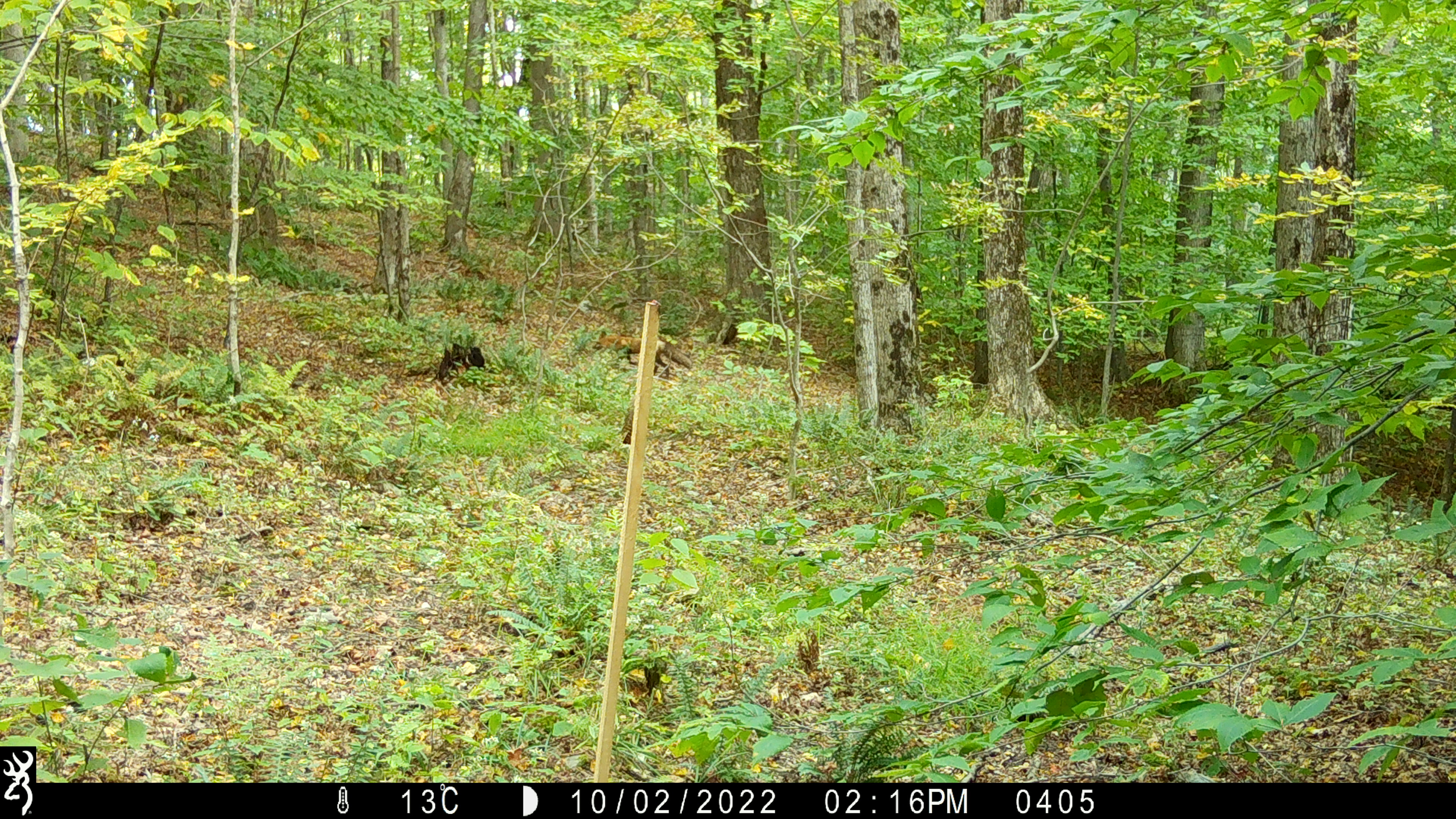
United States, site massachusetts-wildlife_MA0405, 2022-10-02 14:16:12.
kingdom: Animalia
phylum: Chordata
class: Mammalia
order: Carnivora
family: Canidae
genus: Vulpes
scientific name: Vulpes vulpes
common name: red fox